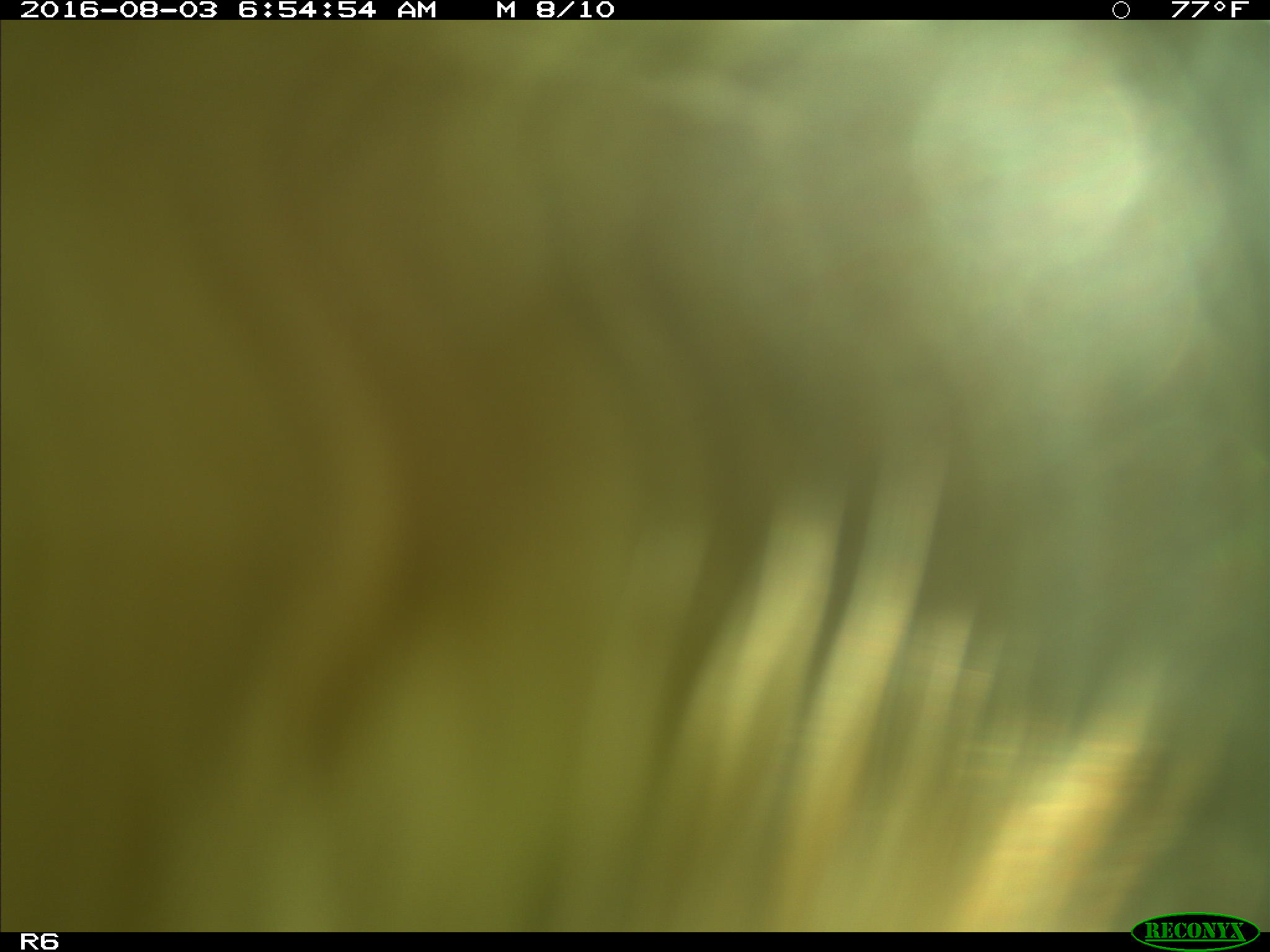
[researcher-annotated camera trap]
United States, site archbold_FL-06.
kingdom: Animalia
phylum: Chordata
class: Mammalia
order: Artiodactyla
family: Bovidae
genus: Bos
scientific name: Bos taurus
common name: domestic cow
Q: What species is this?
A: Bos taurus (domestic cow).